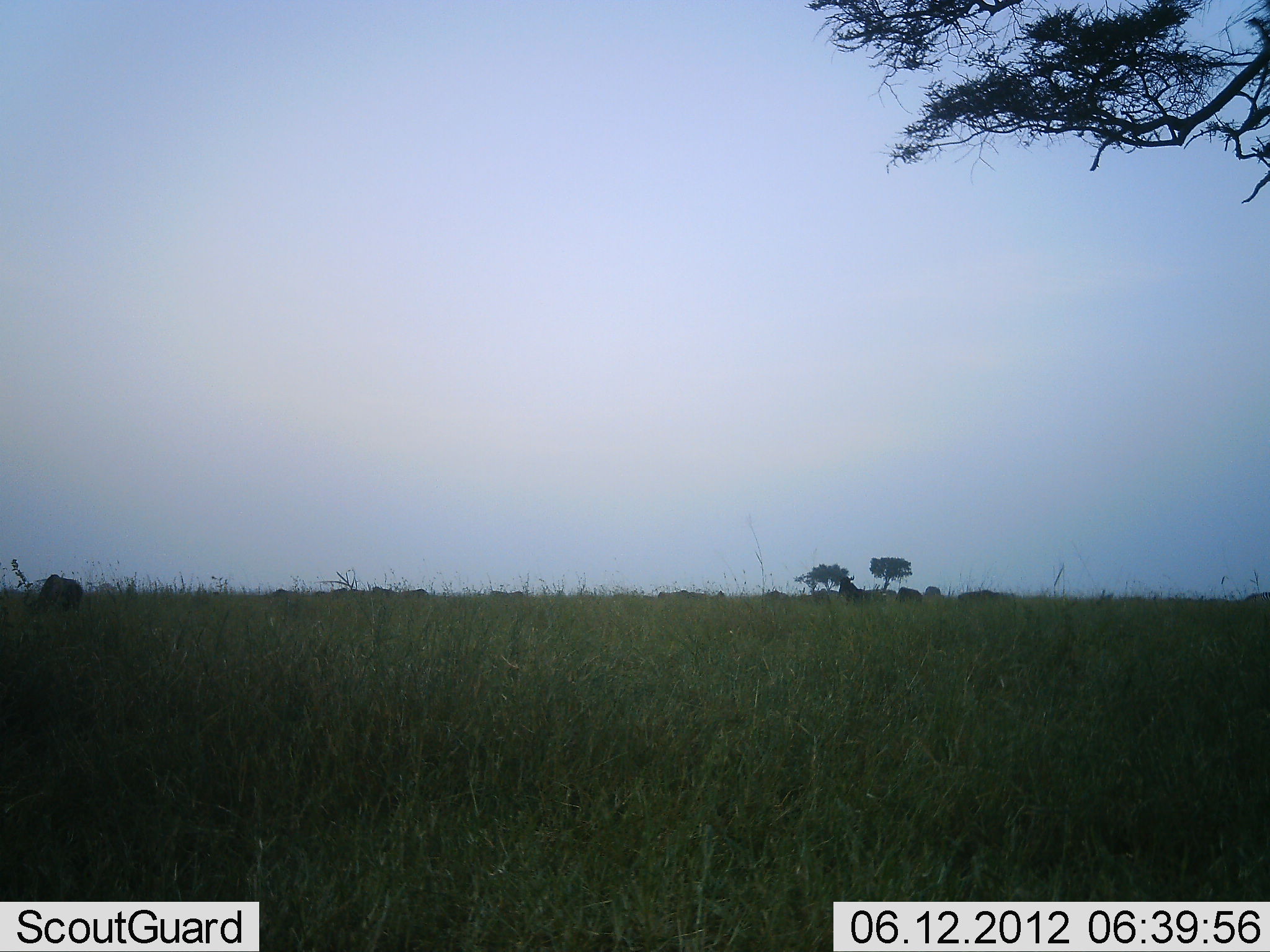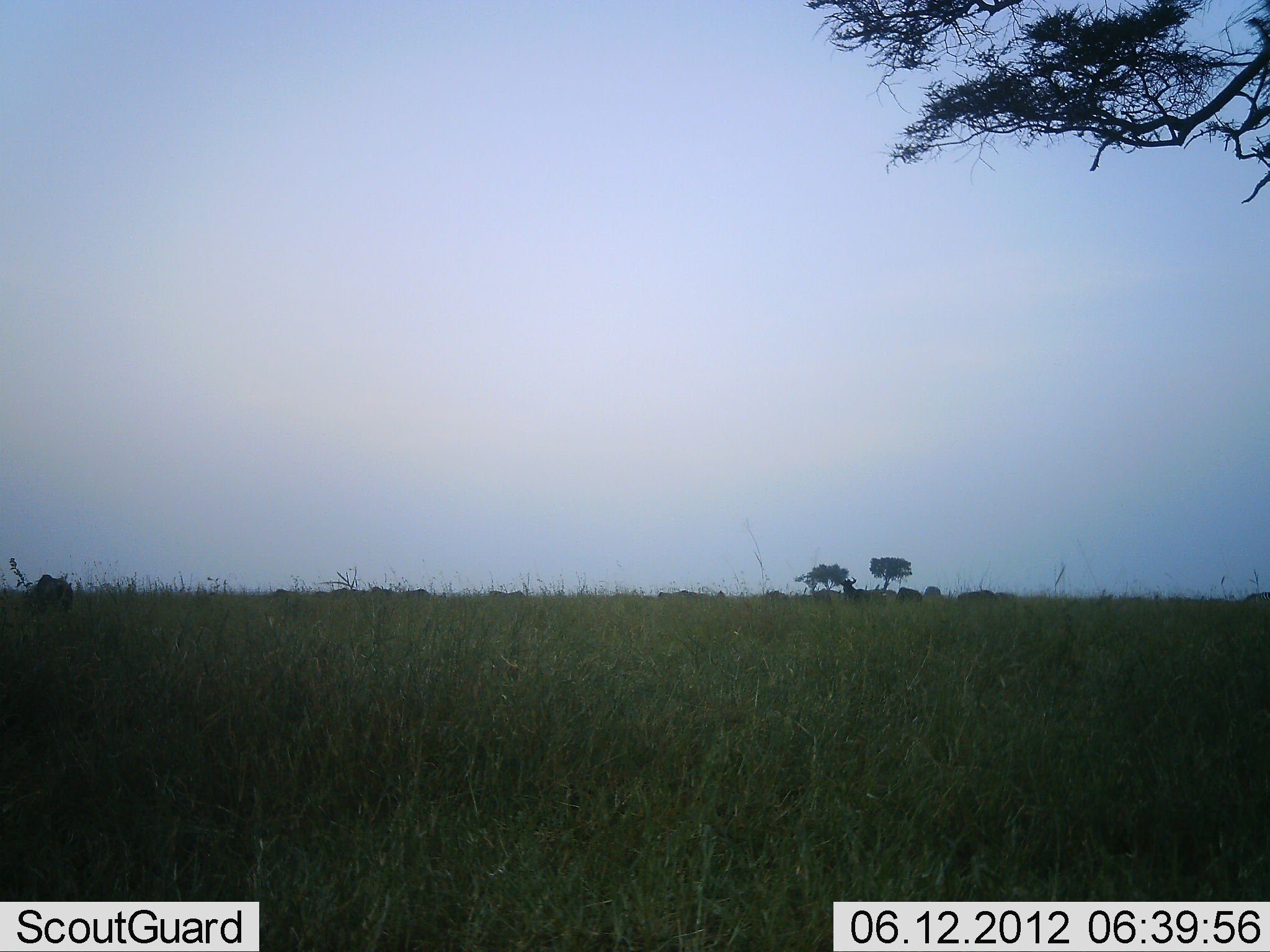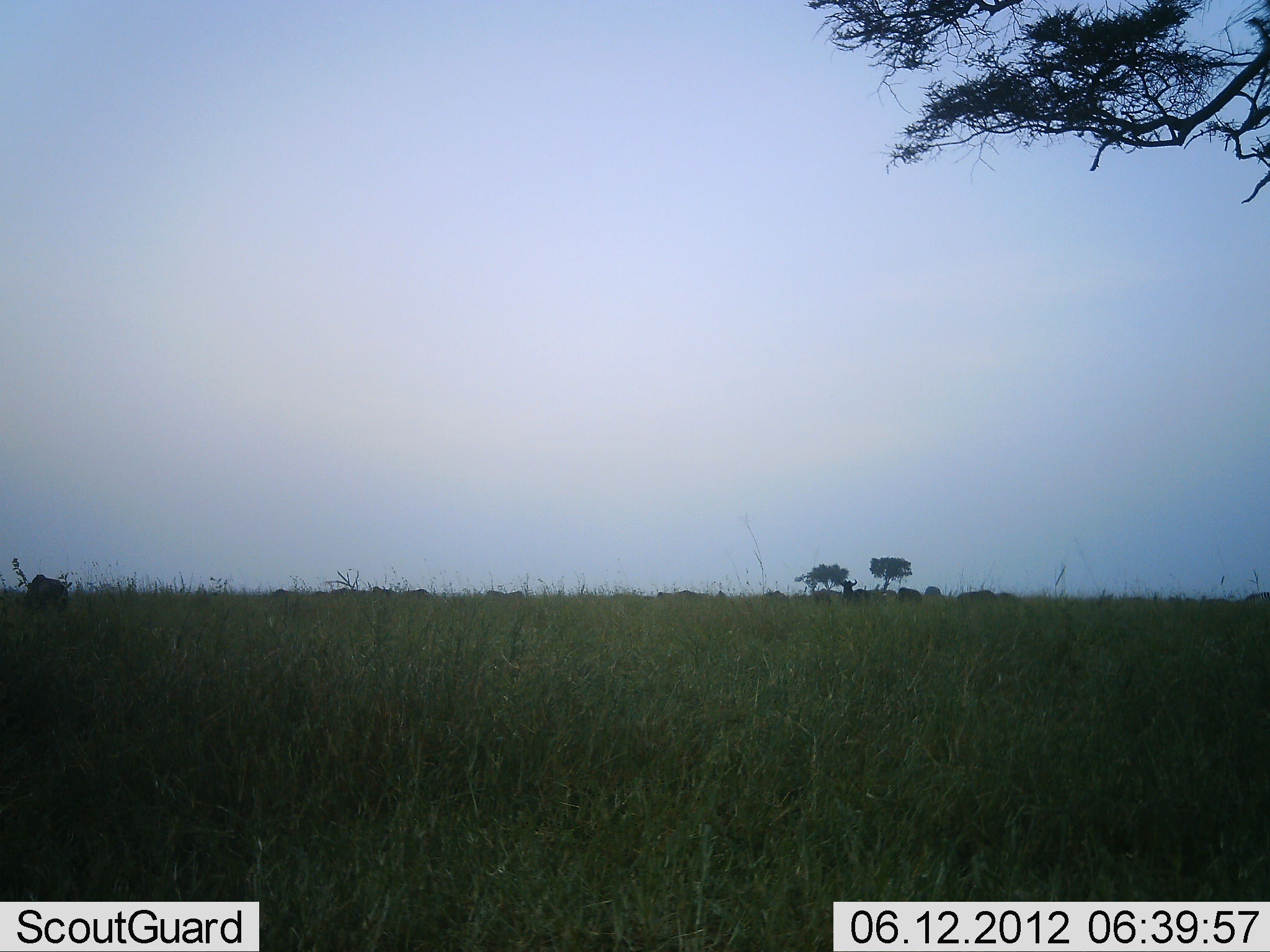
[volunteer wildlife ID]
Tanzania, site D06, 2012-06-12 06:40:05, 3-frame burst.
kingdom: Animalia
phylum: Chordata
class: Mammalia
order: Artiodactyla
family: Bovidae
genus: Connochaetes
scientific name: Connochaetes taurinus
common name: blue wildebeest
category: wildebeest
Wildebeest (blue wildebeest) (Connochaetes taurinus), count 10. Behavior (volunteer vote fractions): standing 64%, resting 18%, moving 18%, interacting 0%. Young present (vote fraction): 0%. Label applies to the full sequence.